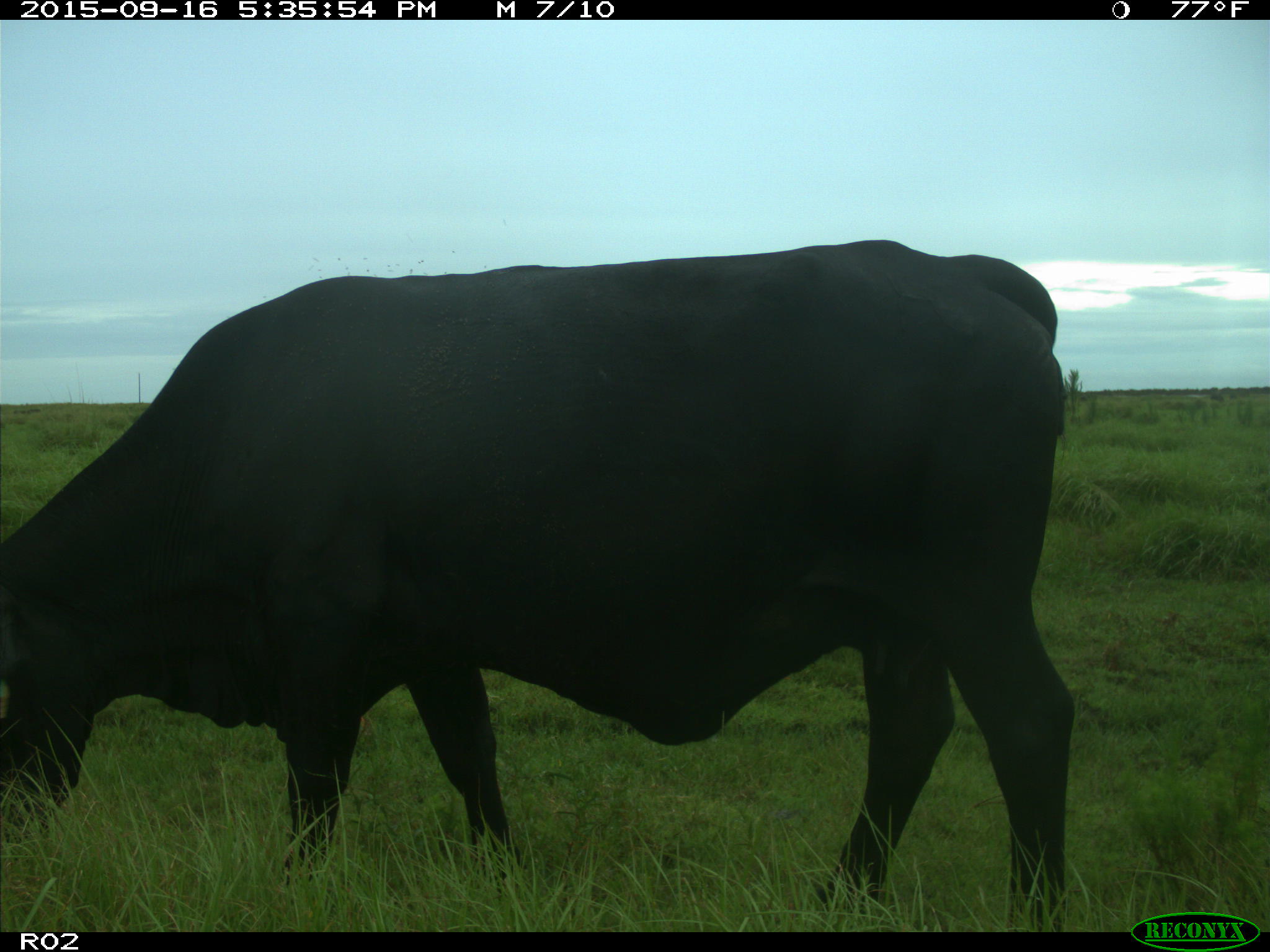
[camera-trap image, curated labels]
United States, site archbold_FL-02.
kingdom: Animalia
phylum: Chordata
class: Mammalia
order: Artiodactyla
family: Bovidae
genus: Bos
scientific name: Bos taurus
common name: domestic cow